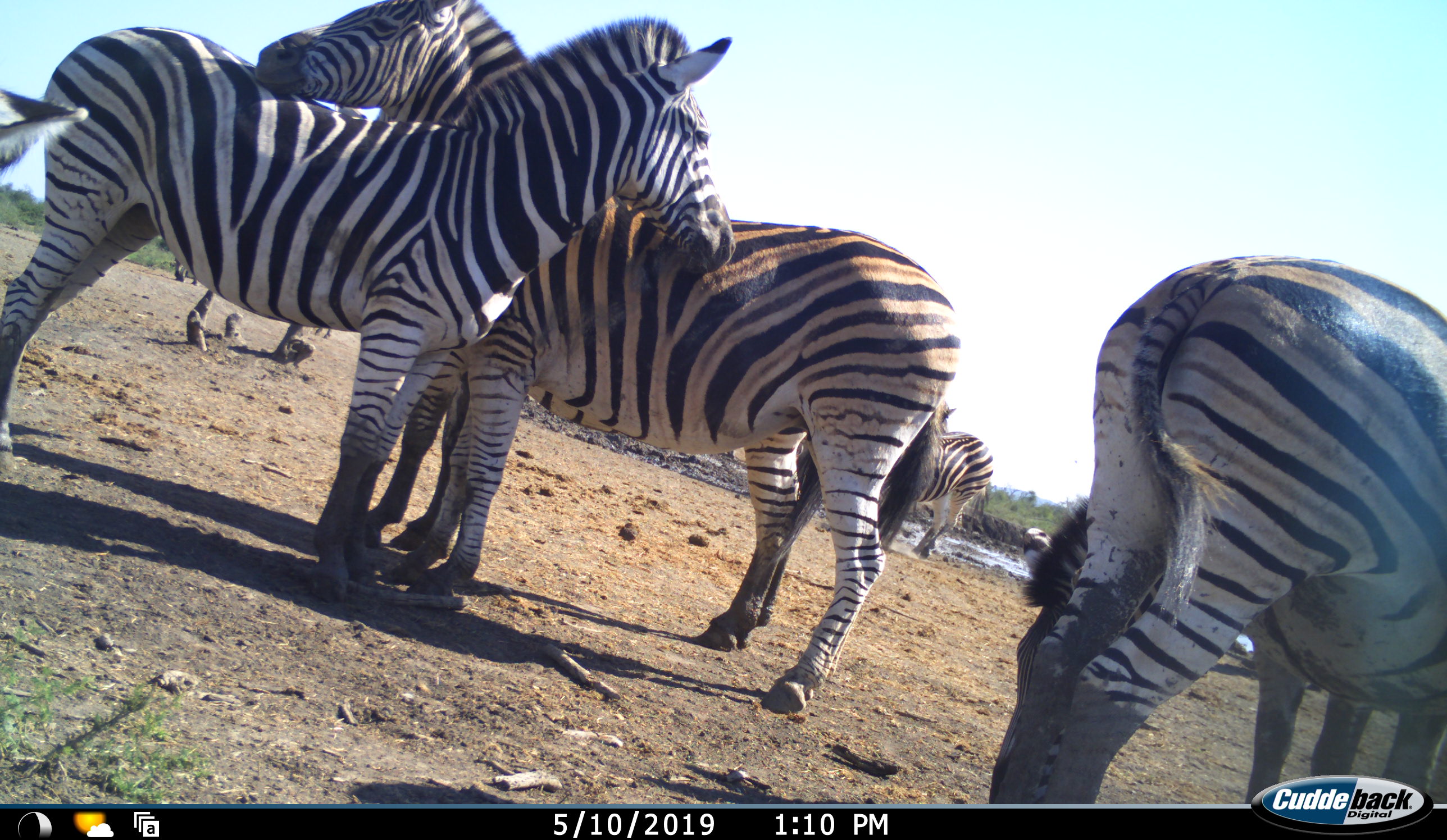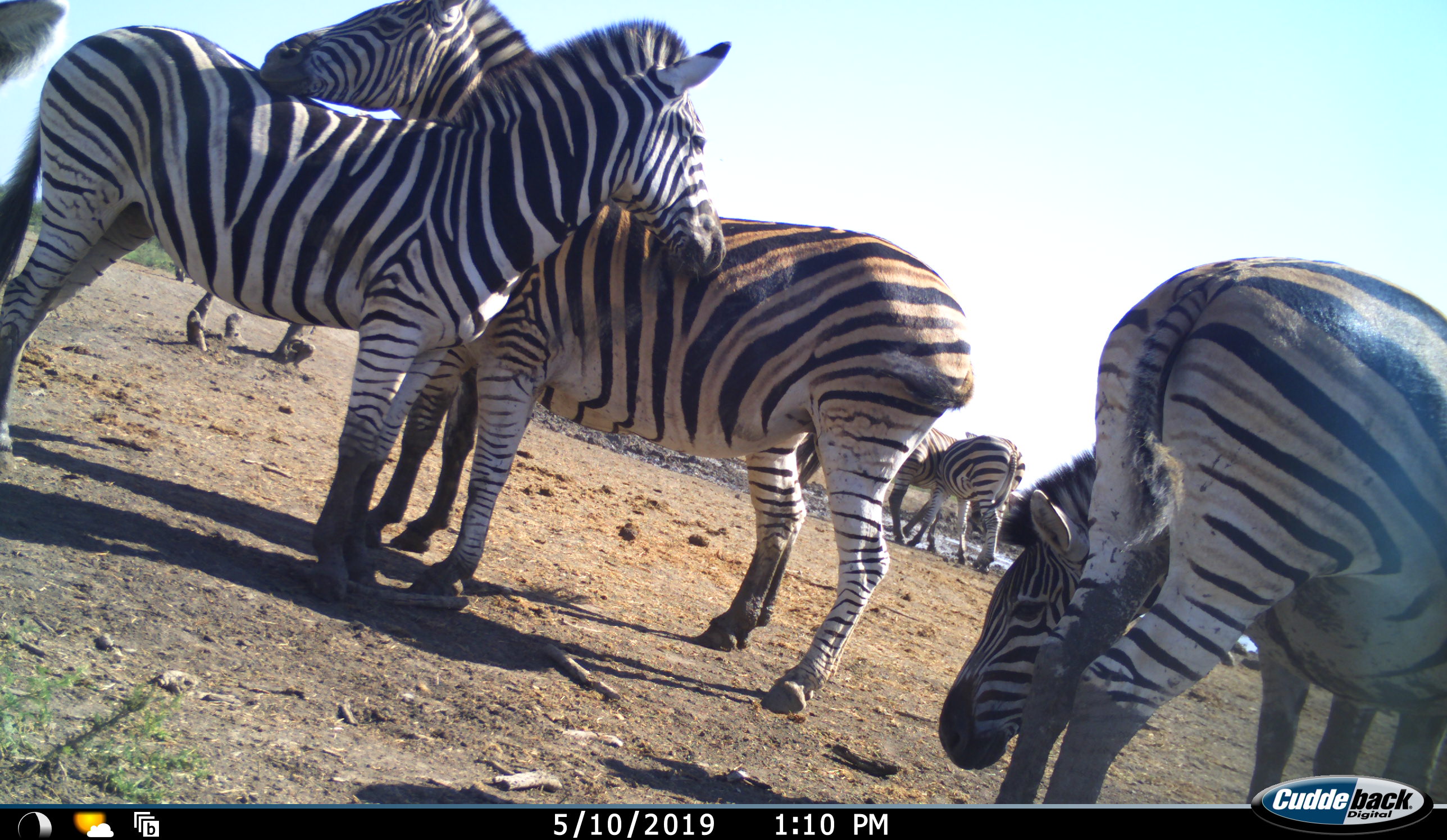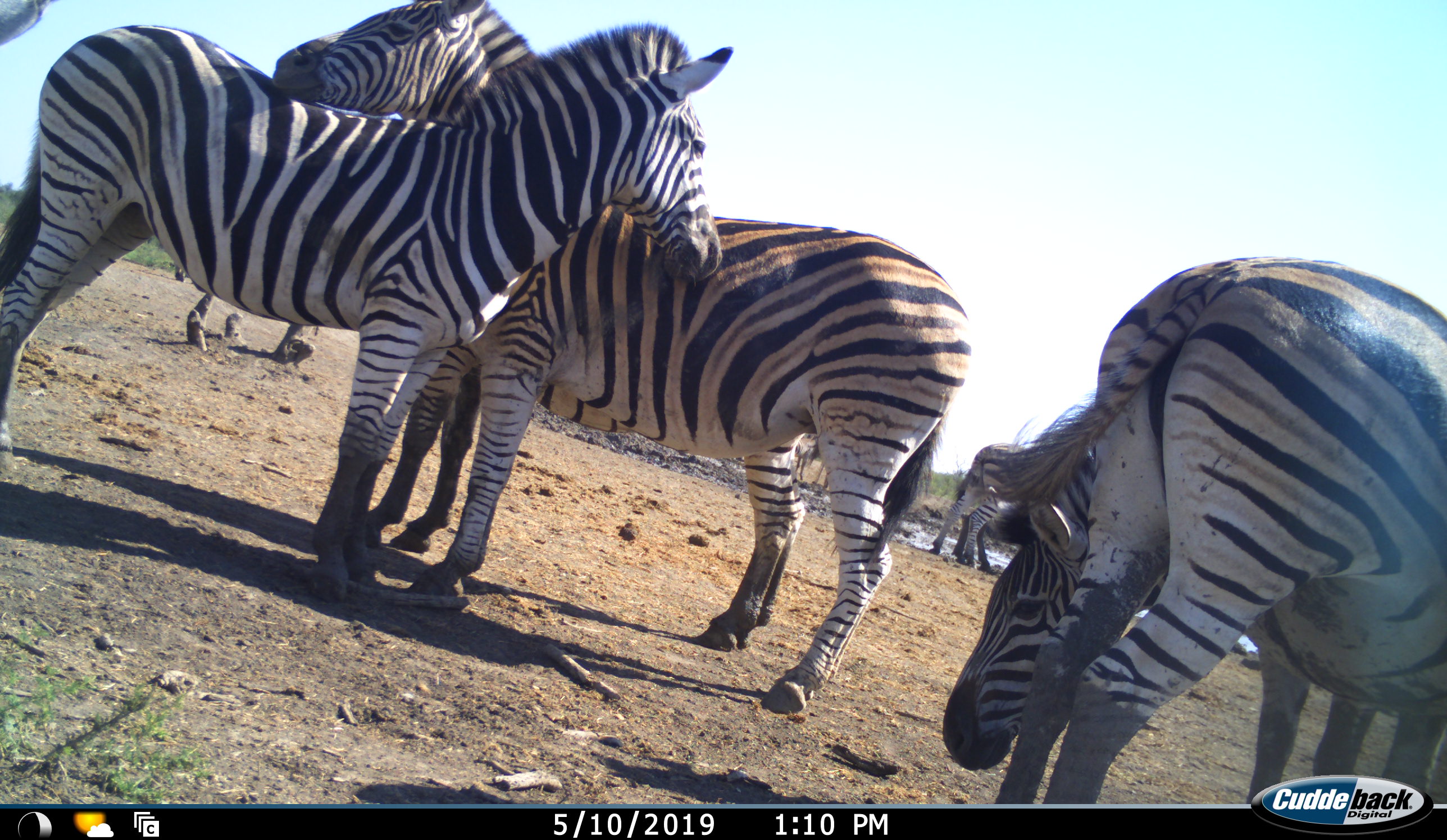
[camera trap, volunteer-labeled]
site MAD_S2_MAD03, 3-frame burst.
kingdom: Animalia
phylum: Chordata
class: Mammalia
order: Perissodactyla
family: Equidae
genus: Equus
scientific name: Equus quagga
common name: plains zebra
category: zebraplains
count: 7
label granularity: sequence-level